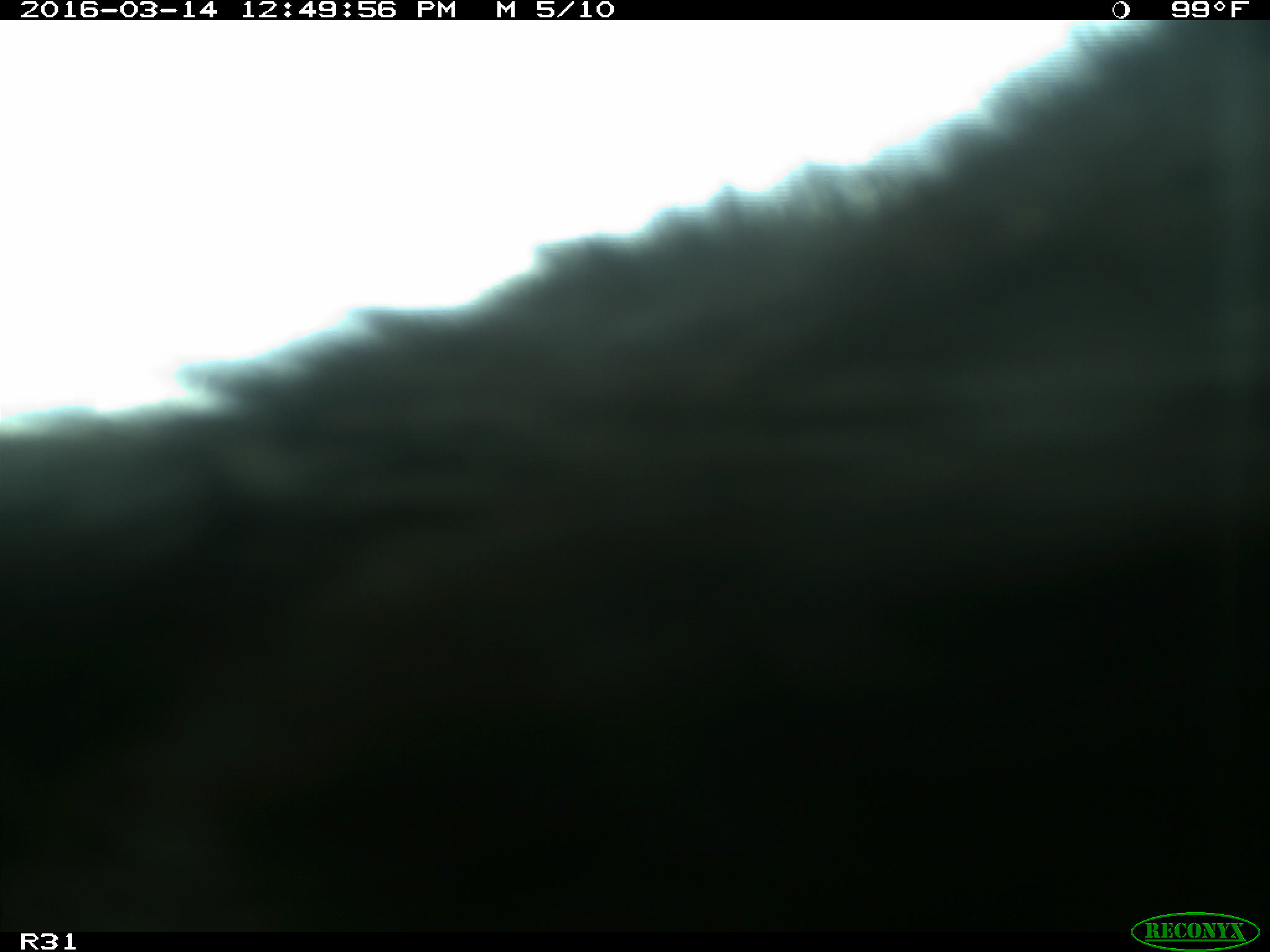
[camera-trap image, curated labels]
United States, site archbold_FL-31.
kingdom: Animalia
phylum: Chordata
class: Mammalia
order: Artiodactyla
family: Bovidae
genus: Bos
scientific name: Bos taurus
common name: domestic cow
Bos taurus (domestic cow).